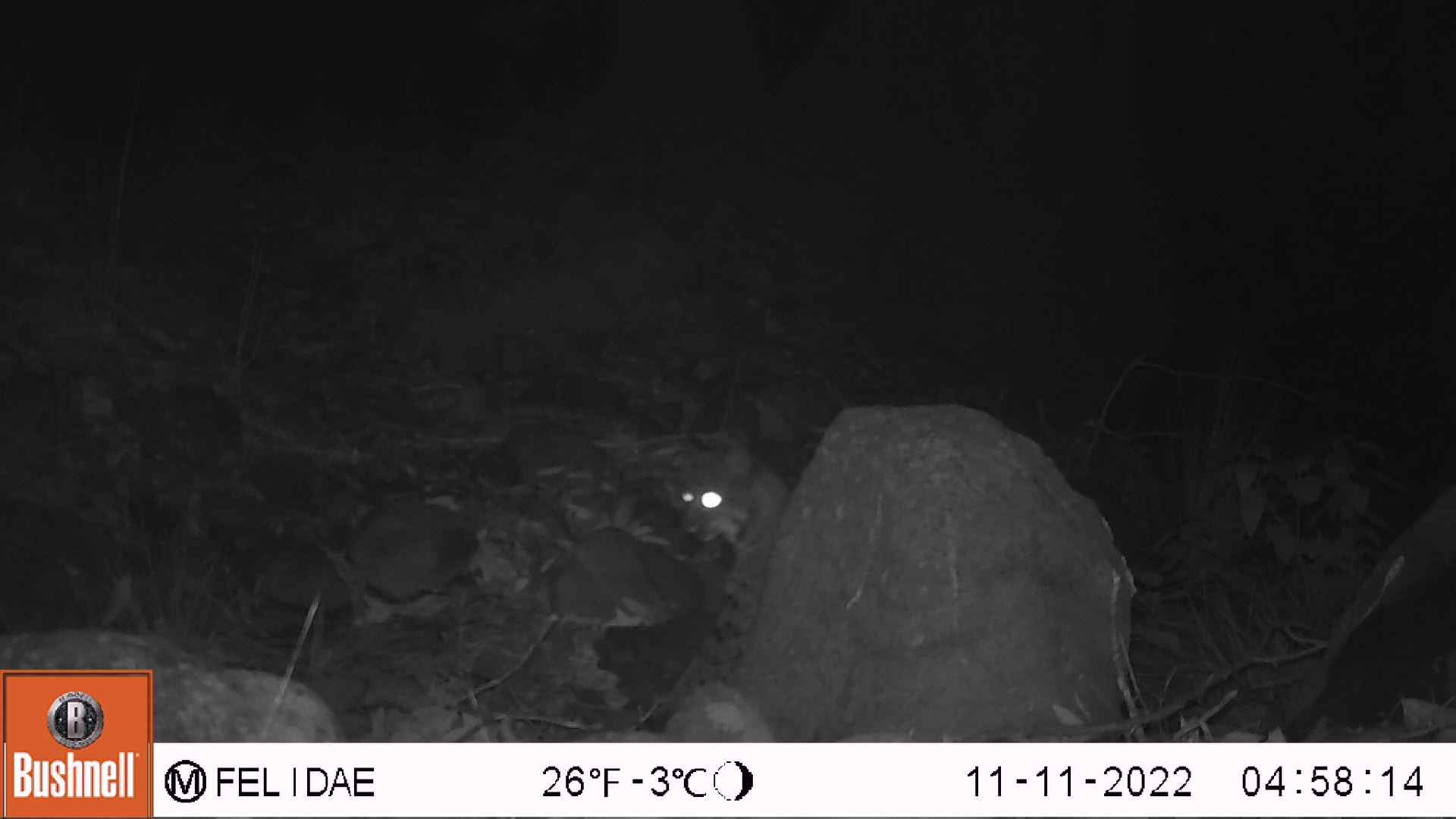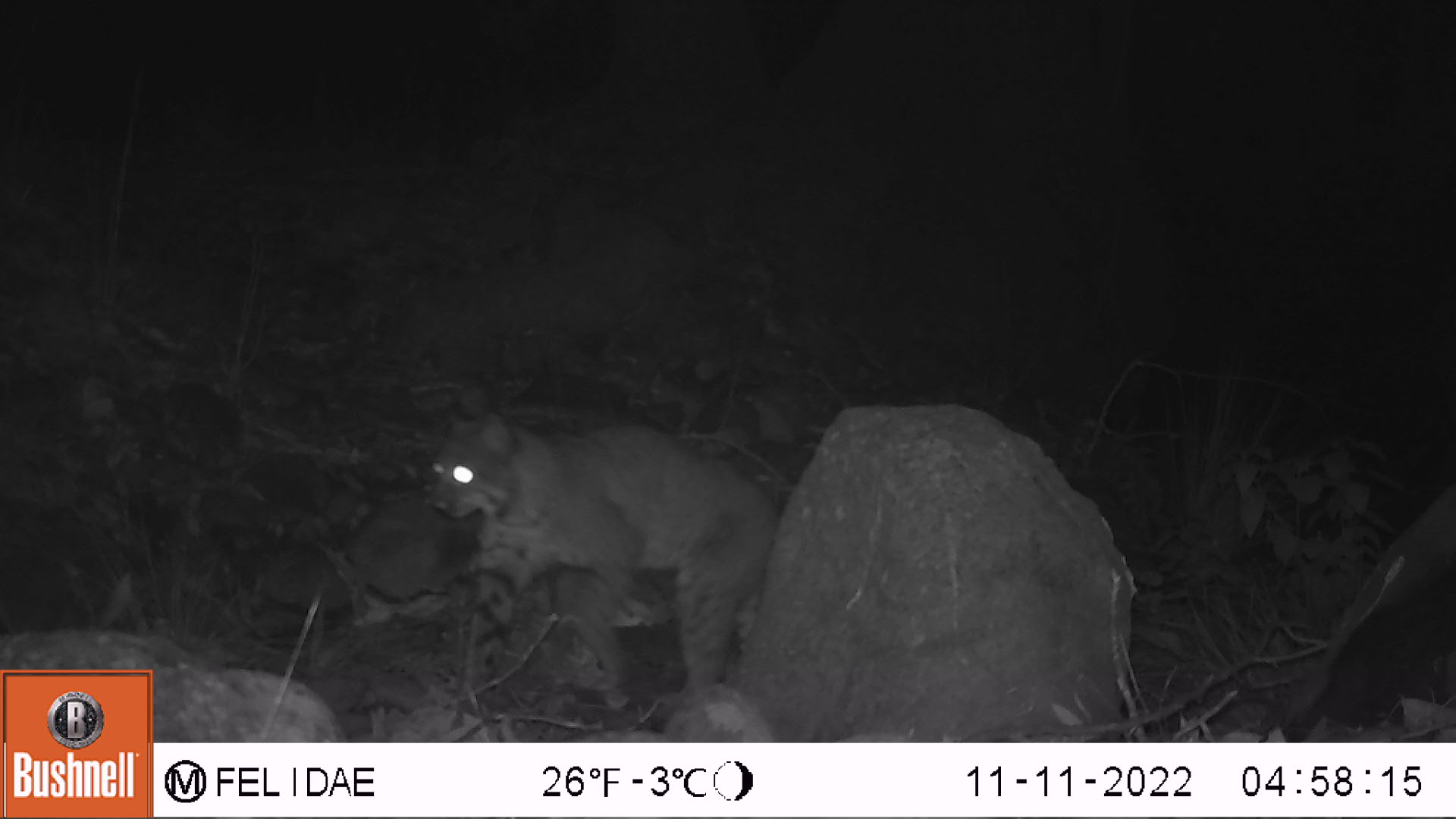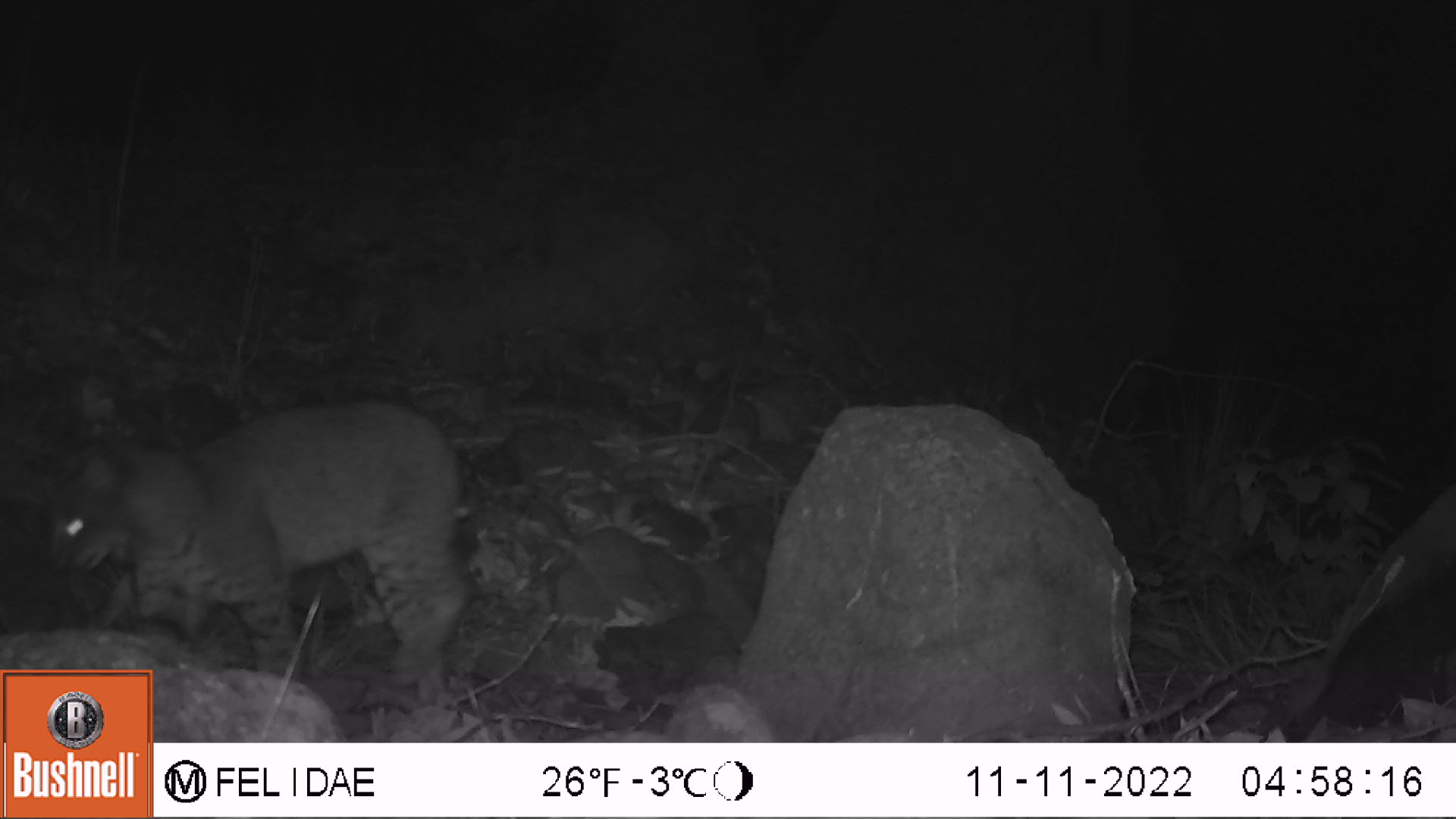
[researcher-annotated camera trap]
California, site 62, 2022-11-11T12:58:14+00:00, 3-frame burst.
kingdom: Animalia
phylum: Chordata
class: Mammalia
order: Carnivora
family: Felidae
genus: Lynx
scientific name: Lynx rufus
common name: bobcat